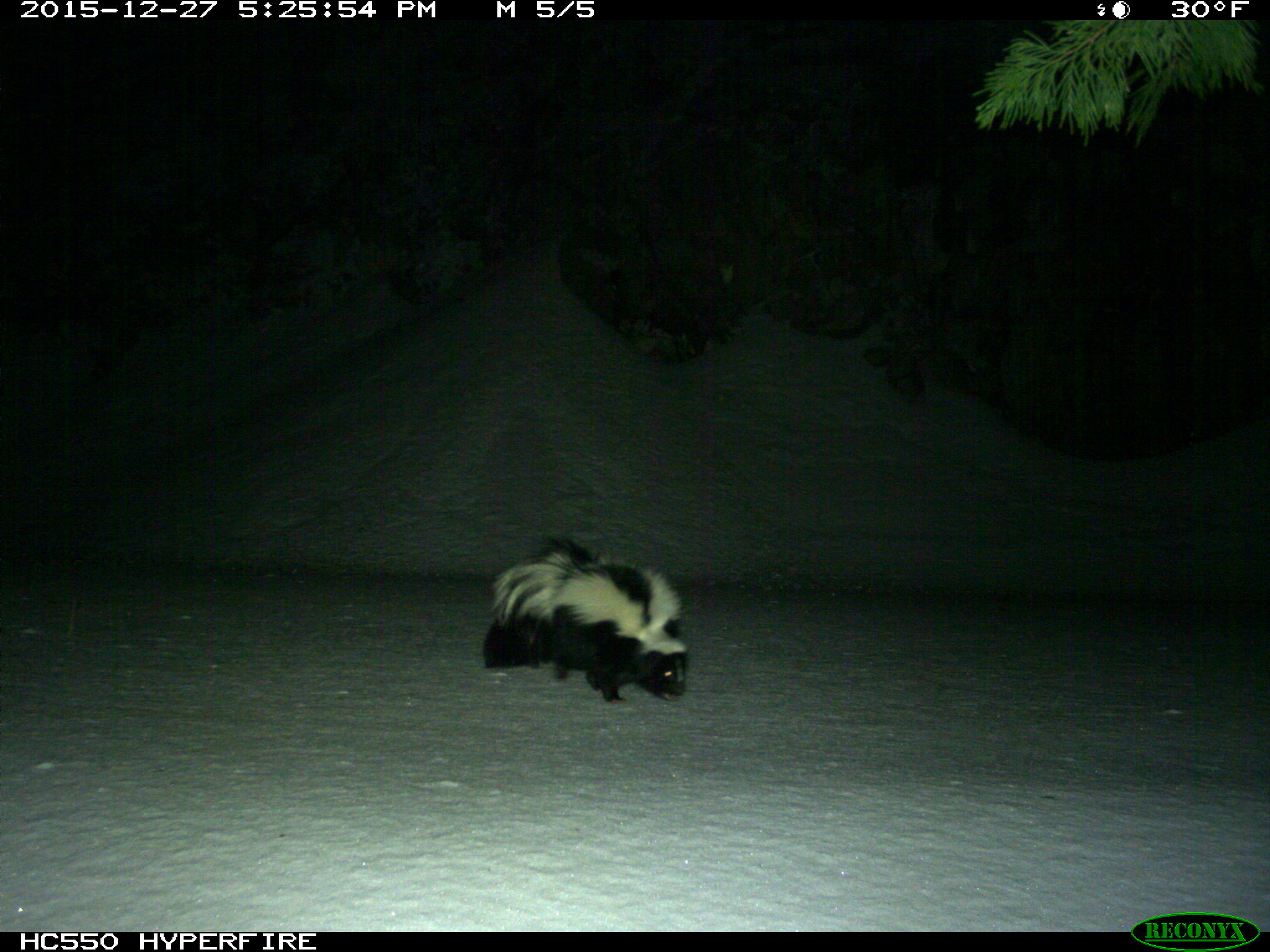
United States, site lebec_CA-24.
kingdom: Animalia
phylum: Chordata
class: Mammalia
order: Carnivora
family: Mephitidae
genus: Mephitis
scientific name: Mephitis mephitis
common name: striped skunk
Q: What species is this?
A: Mephitis mephitis (striped skunk).